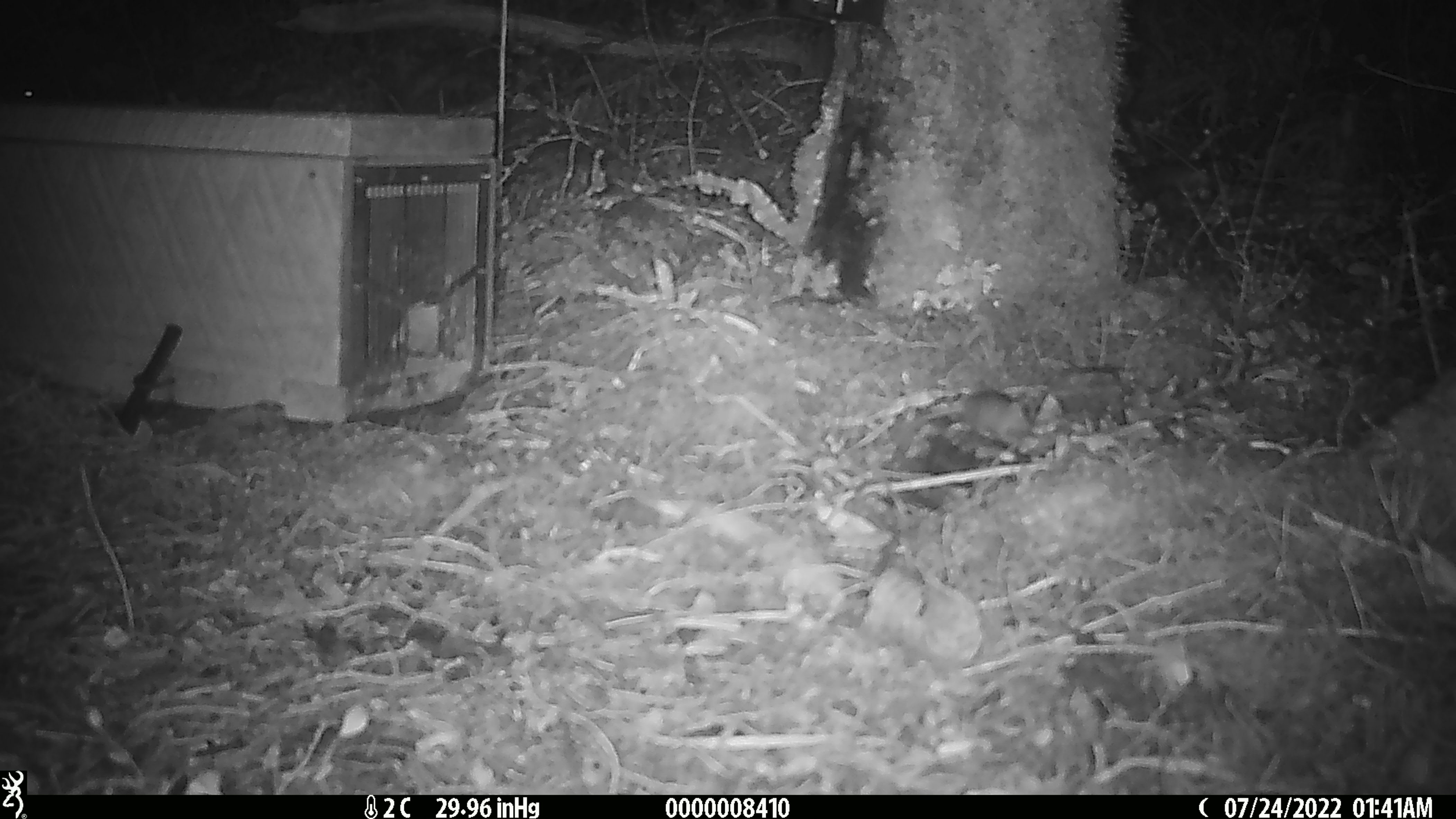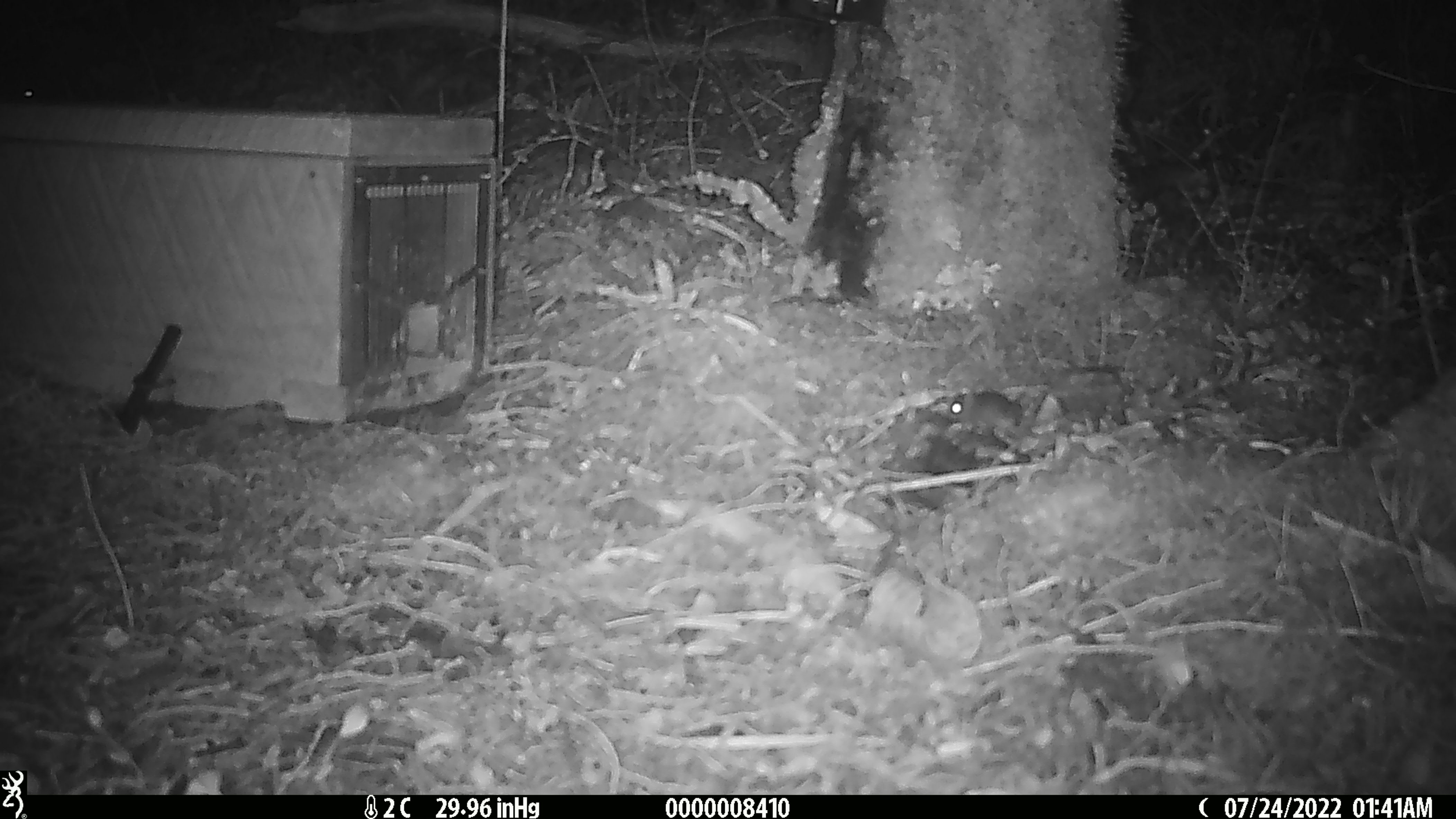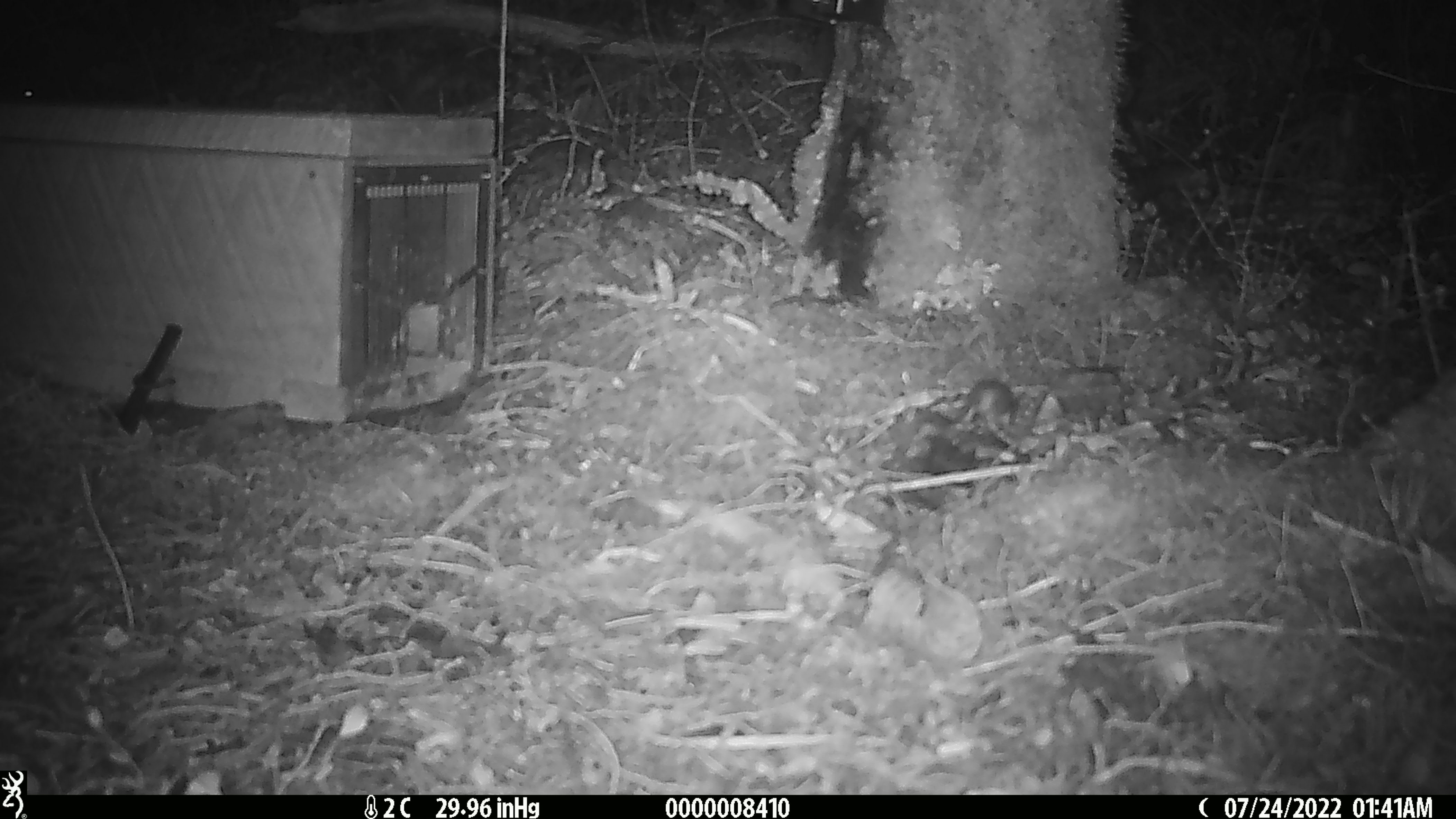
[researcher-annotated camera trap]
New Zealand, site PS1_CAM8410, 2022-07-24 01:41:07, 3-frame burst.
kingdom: Animalia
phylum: Chordata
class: Mammalia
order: Rodentia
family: Muridae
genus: Mus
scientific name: Mus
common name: mouse